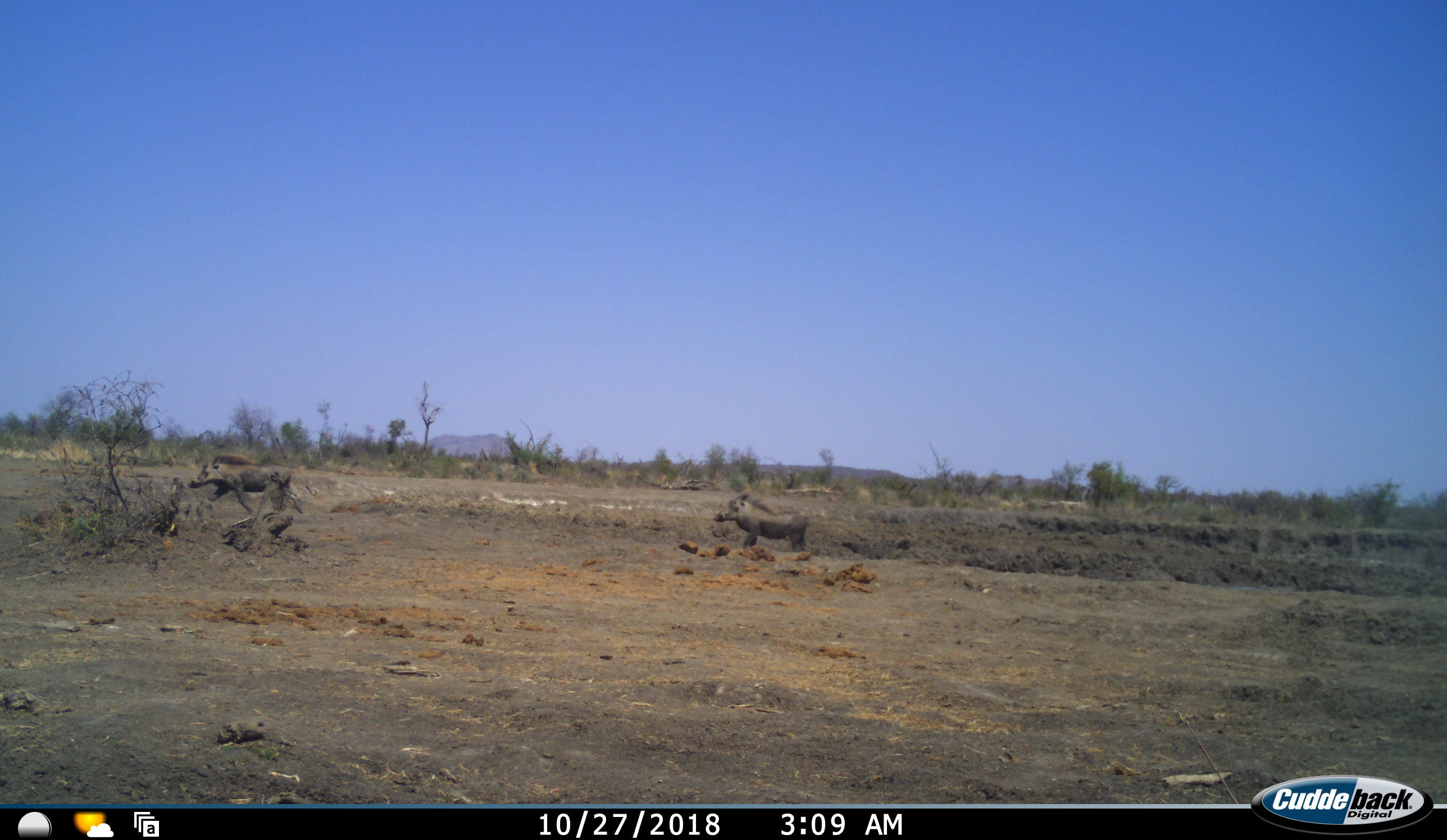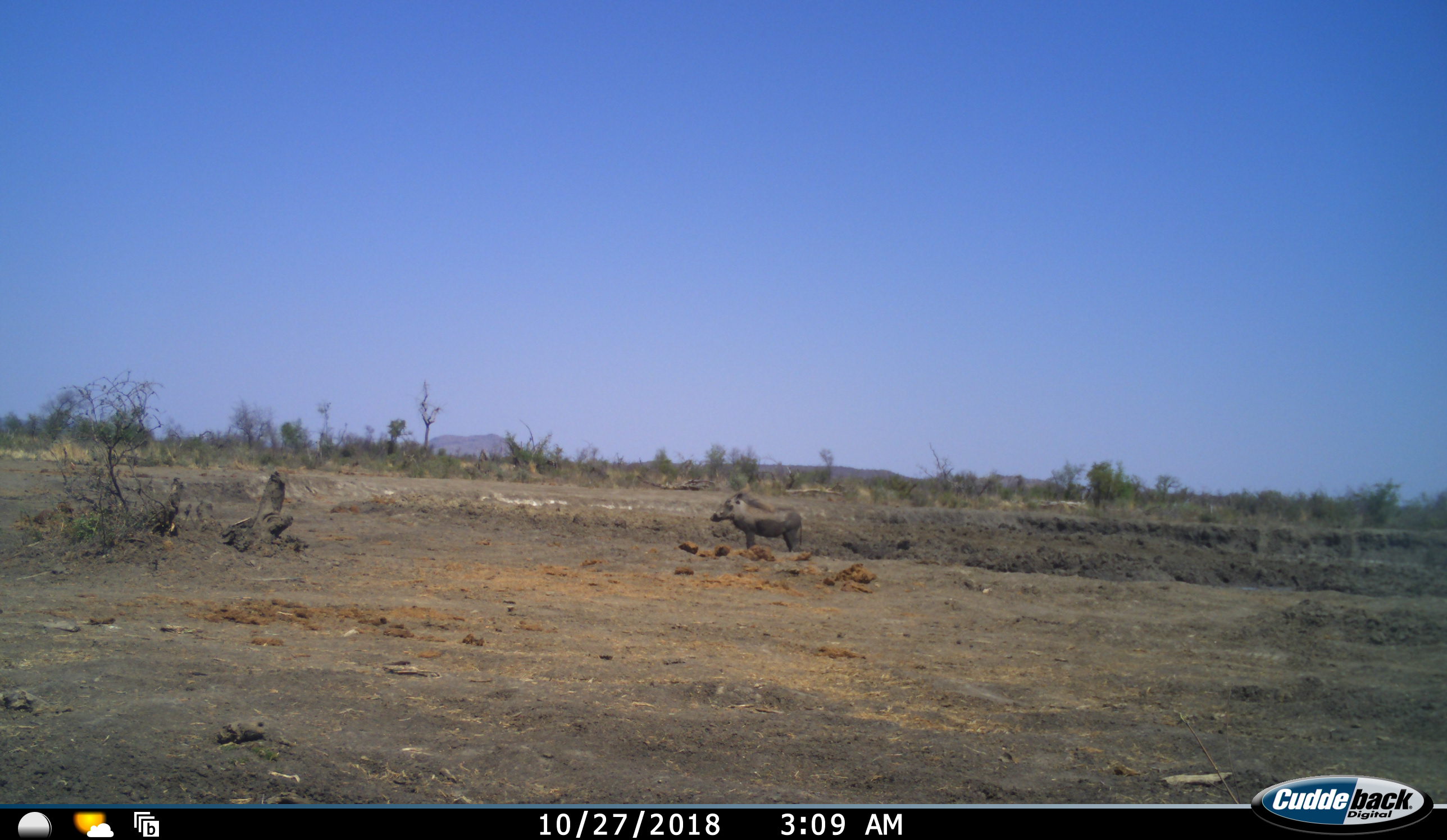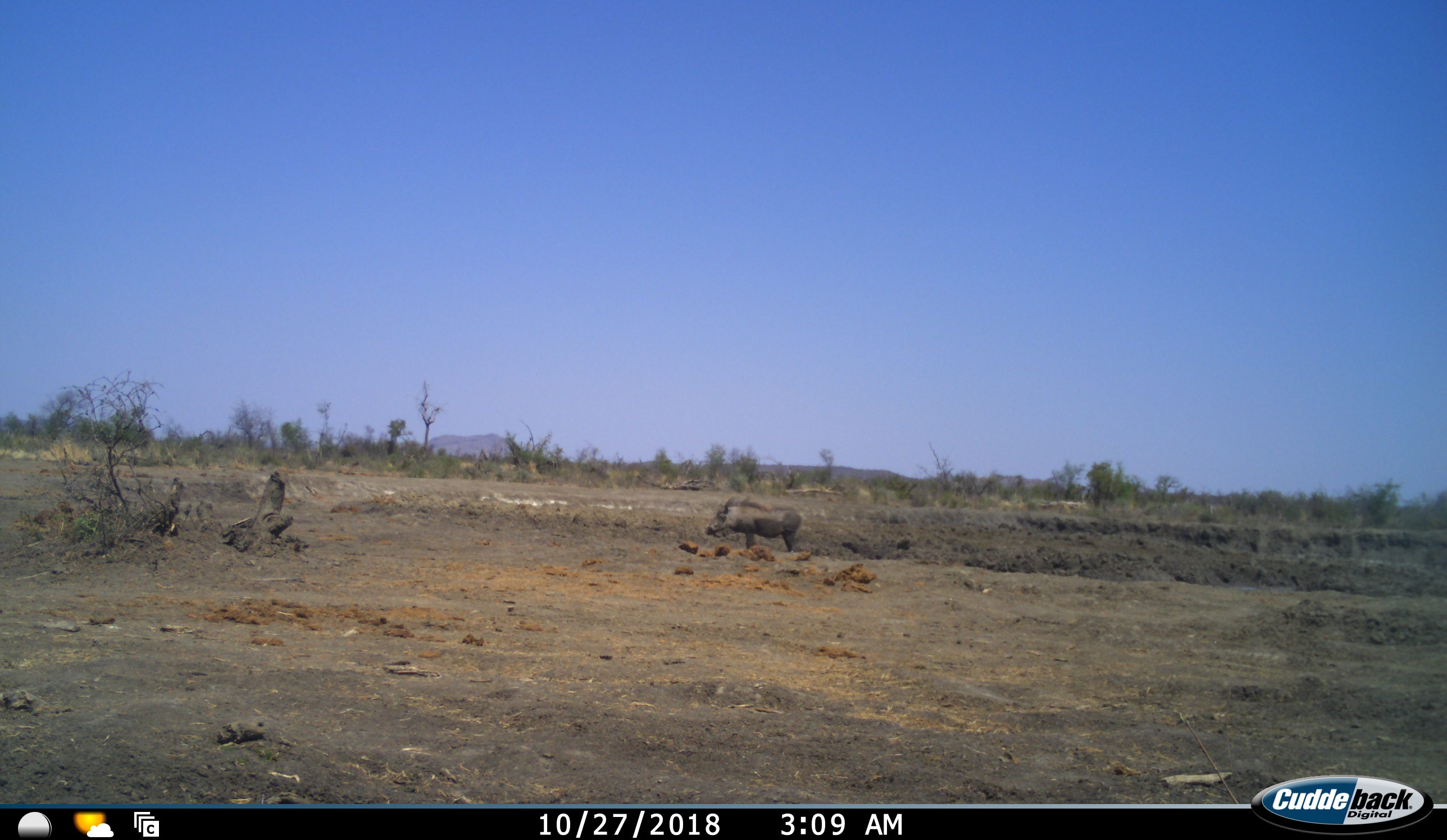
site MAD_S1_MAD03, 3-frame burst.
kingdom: Animalia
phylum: Chordata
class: Mammalia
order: Artiodactyla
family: Suidae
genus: Phacochoerus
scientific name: Phacochoerus africanus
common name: warthog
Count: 2.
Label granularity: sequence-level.